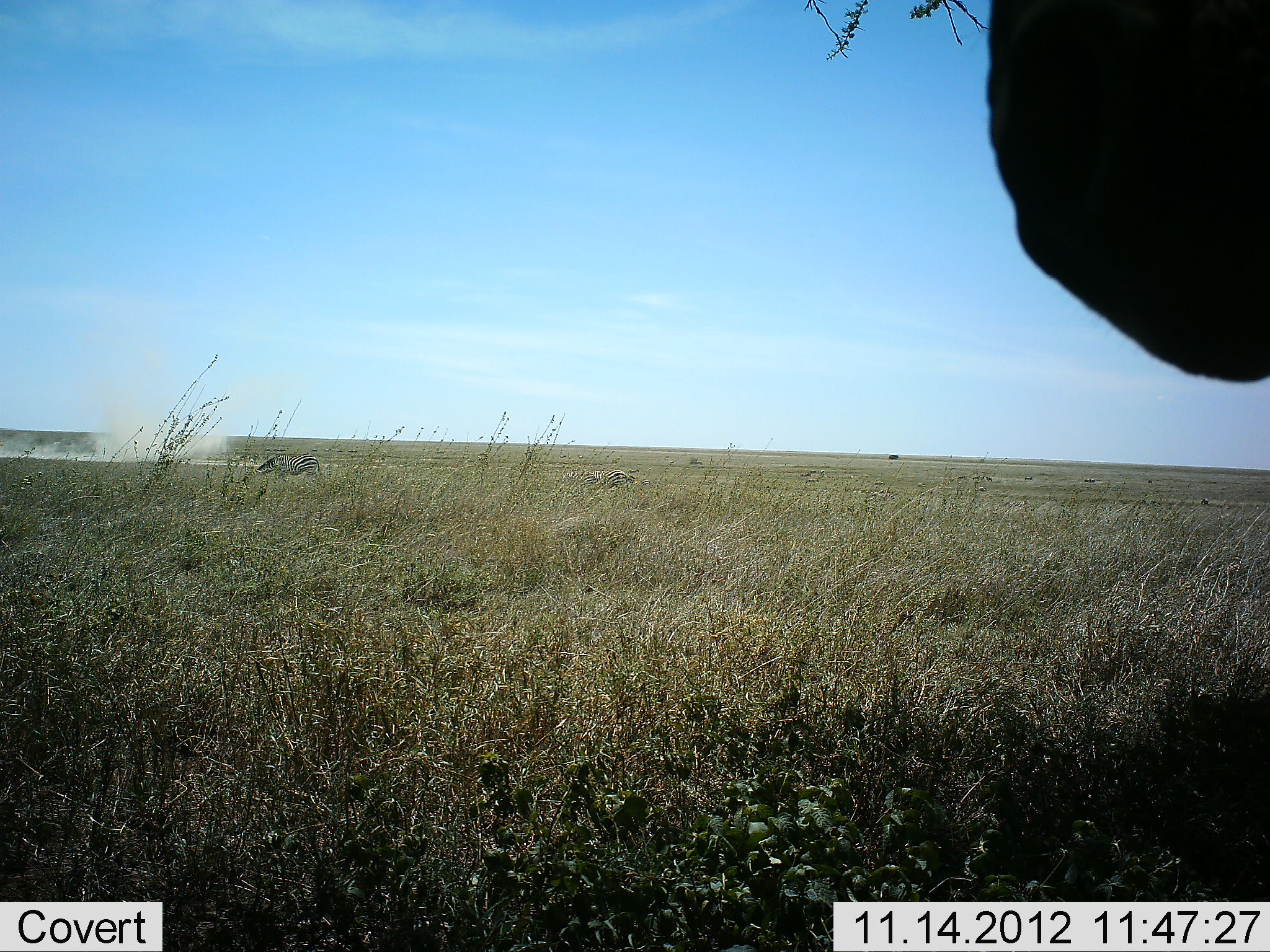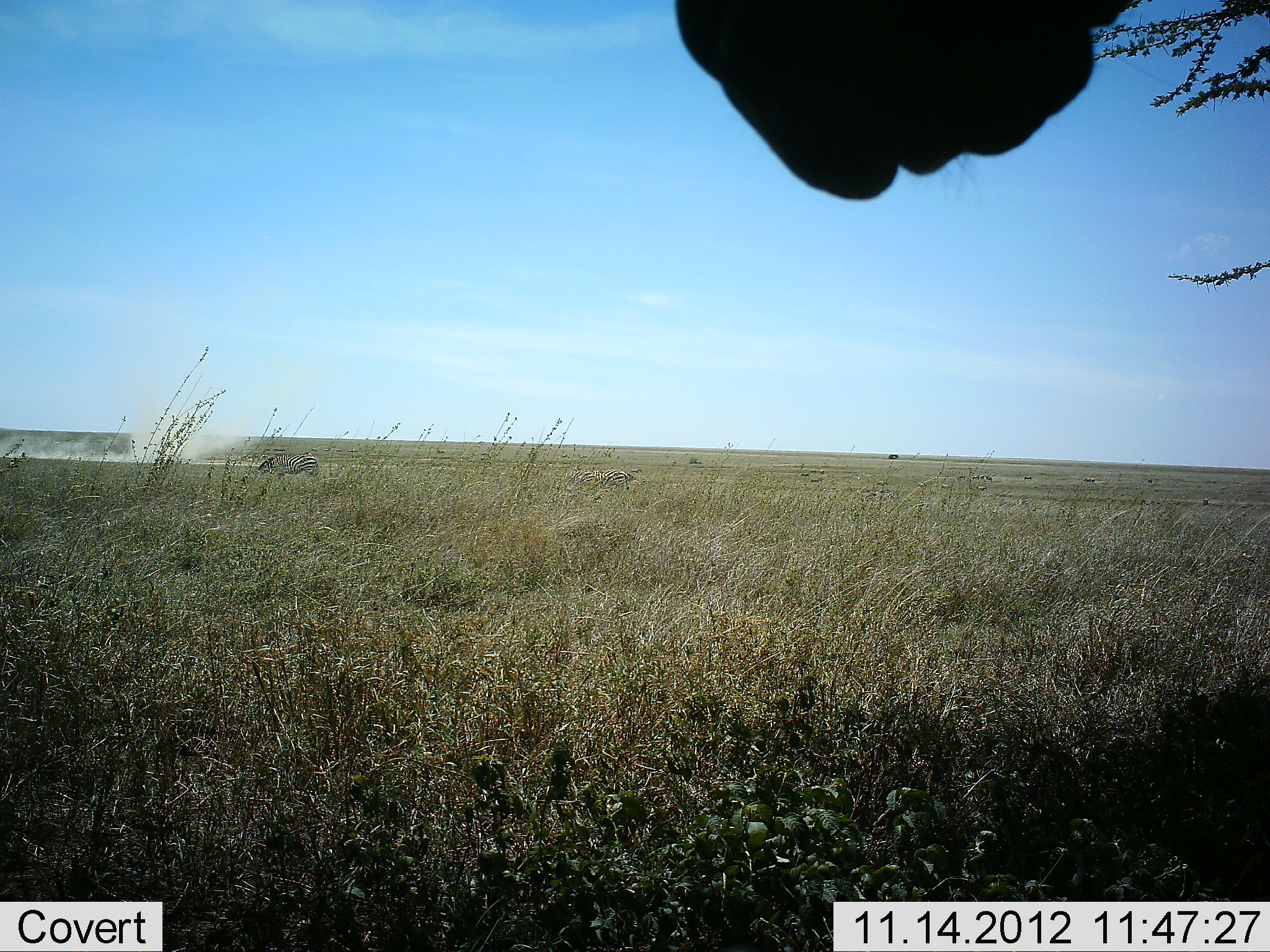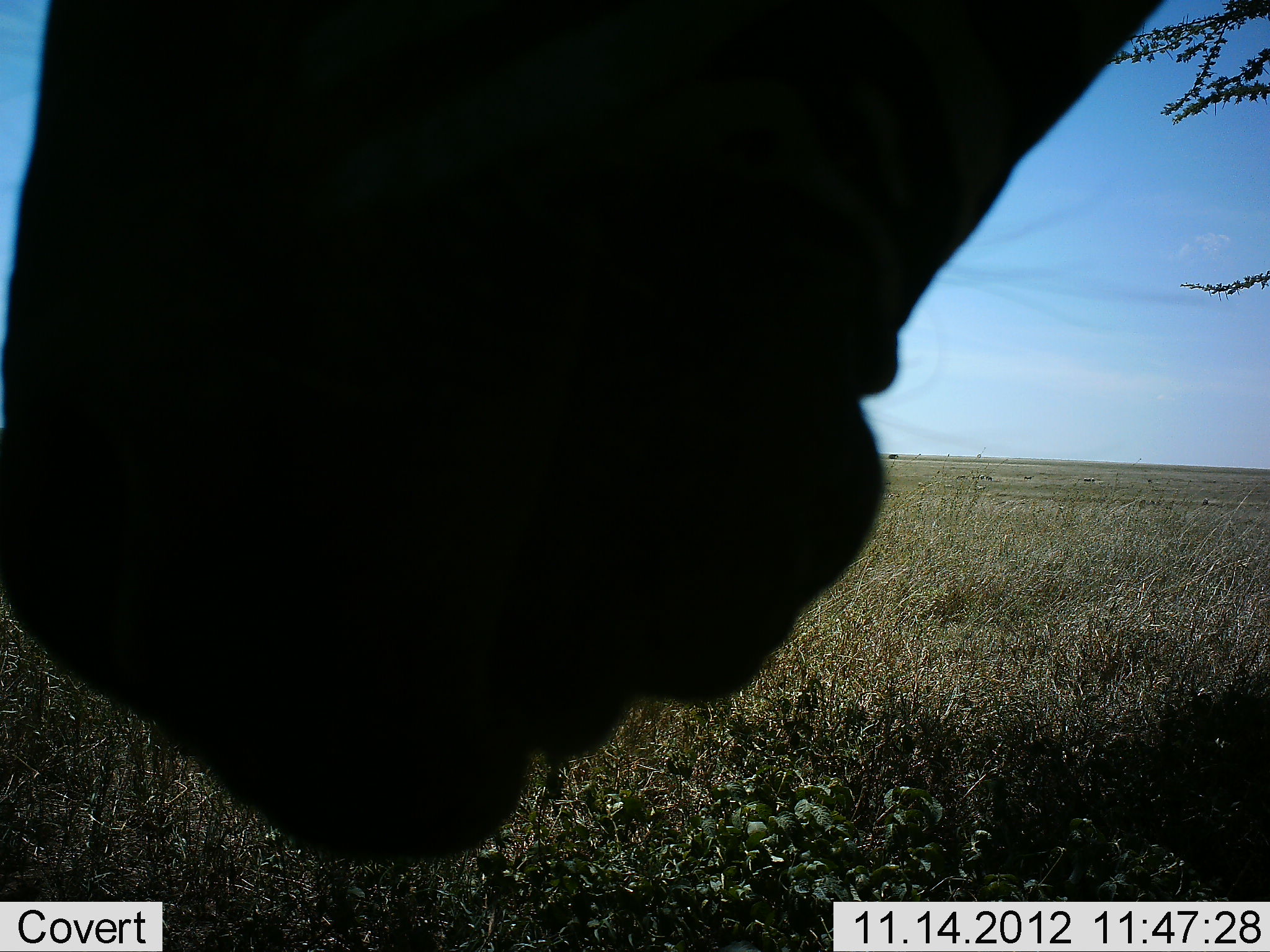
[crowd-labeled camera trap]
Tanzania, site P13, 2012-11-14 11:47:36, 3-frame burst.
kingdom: Animalia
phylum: Chordata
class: Mammalia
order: Perissodactyla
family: Equidae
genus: Equus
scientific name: Equus quagga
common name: plains zebra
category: zebra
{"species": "zebra (plains zebra) (Equus quagga)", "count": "2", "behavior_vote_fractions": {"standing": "80%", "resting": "0%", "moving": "10%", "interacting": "10%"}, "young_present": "0%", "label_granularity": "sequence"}